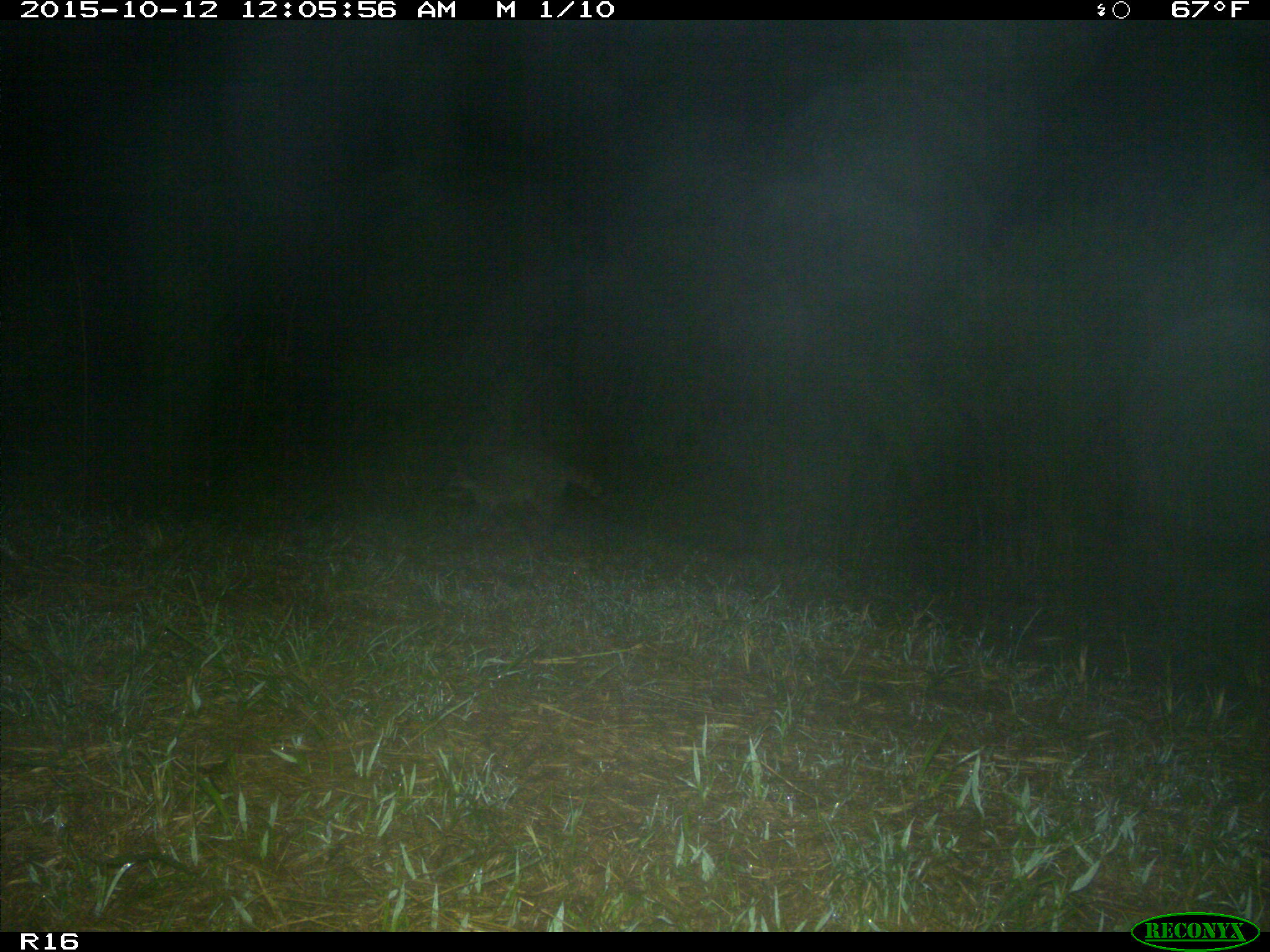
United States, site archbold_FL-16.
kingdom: Animalia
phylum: Chordata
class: Mammalia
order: Carnivora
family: Procyonidae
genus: Procyon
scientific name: Procyon lotor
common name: common raccoon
Procyon lotor (common raccoon).